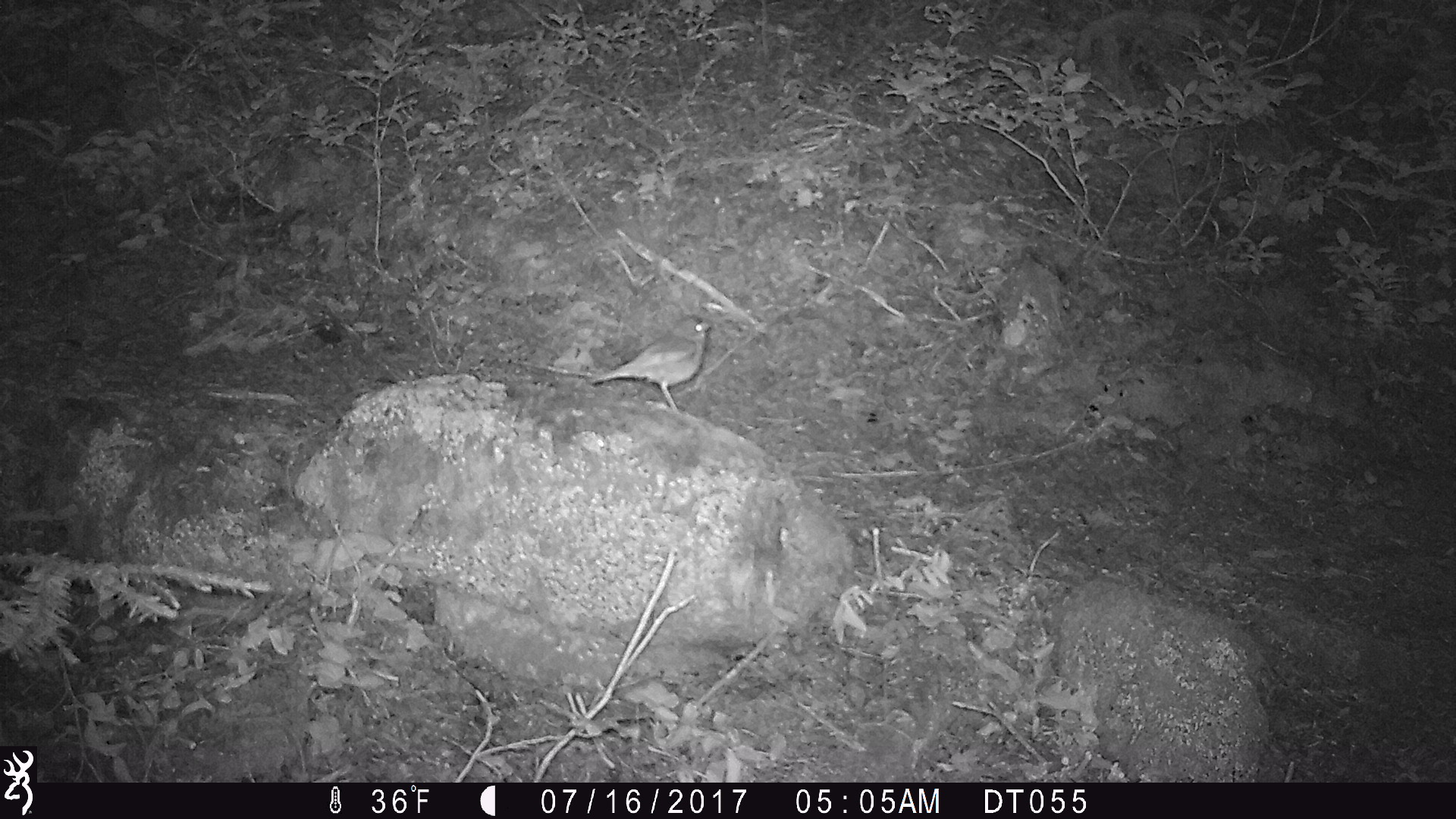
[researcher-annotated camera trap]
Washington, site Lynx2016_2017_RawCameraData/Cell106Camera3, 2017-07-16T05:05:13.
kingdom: Animalia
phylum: Chordata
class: Aves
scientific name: Aves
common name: birds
Aves (birds). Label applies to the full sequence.